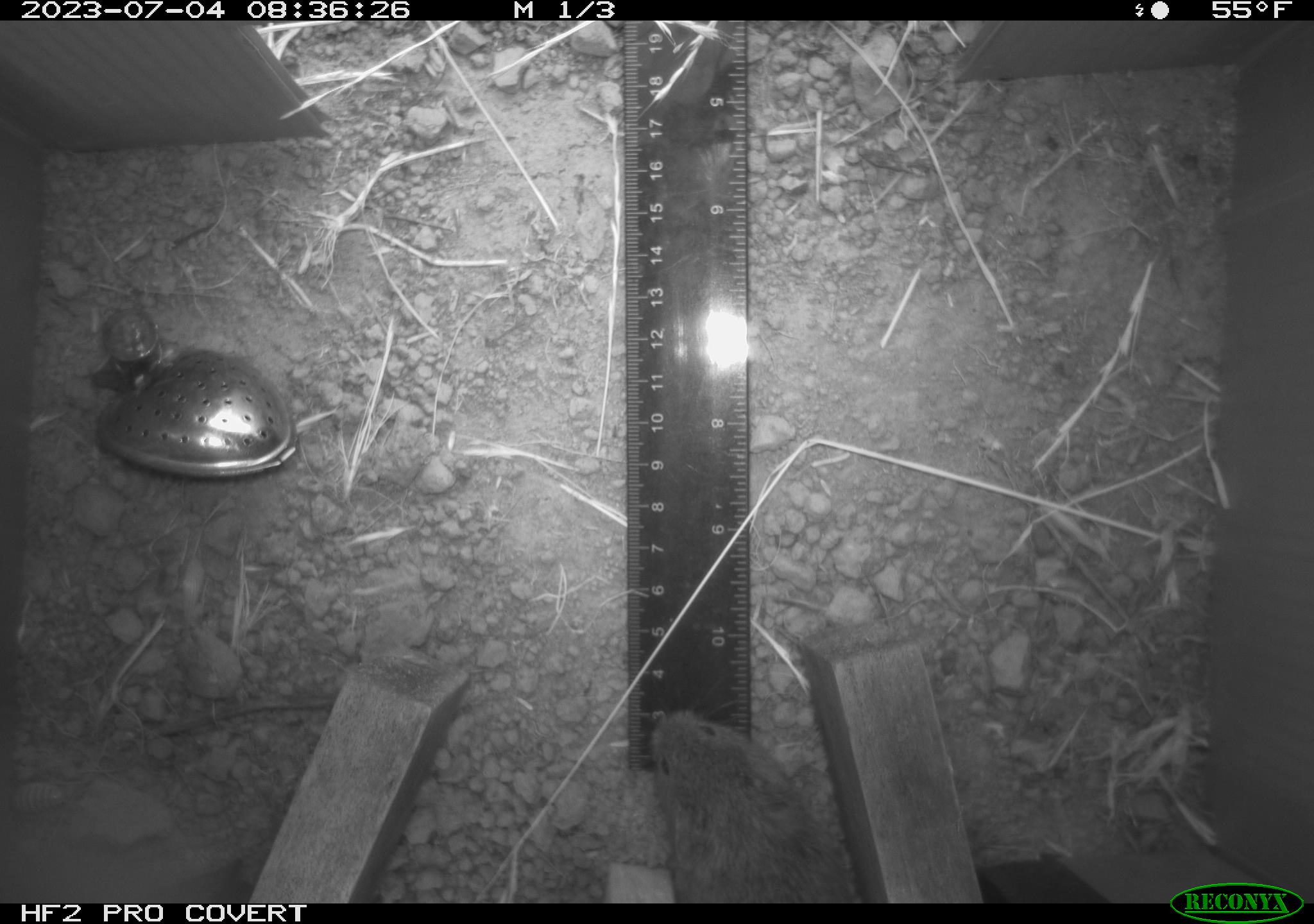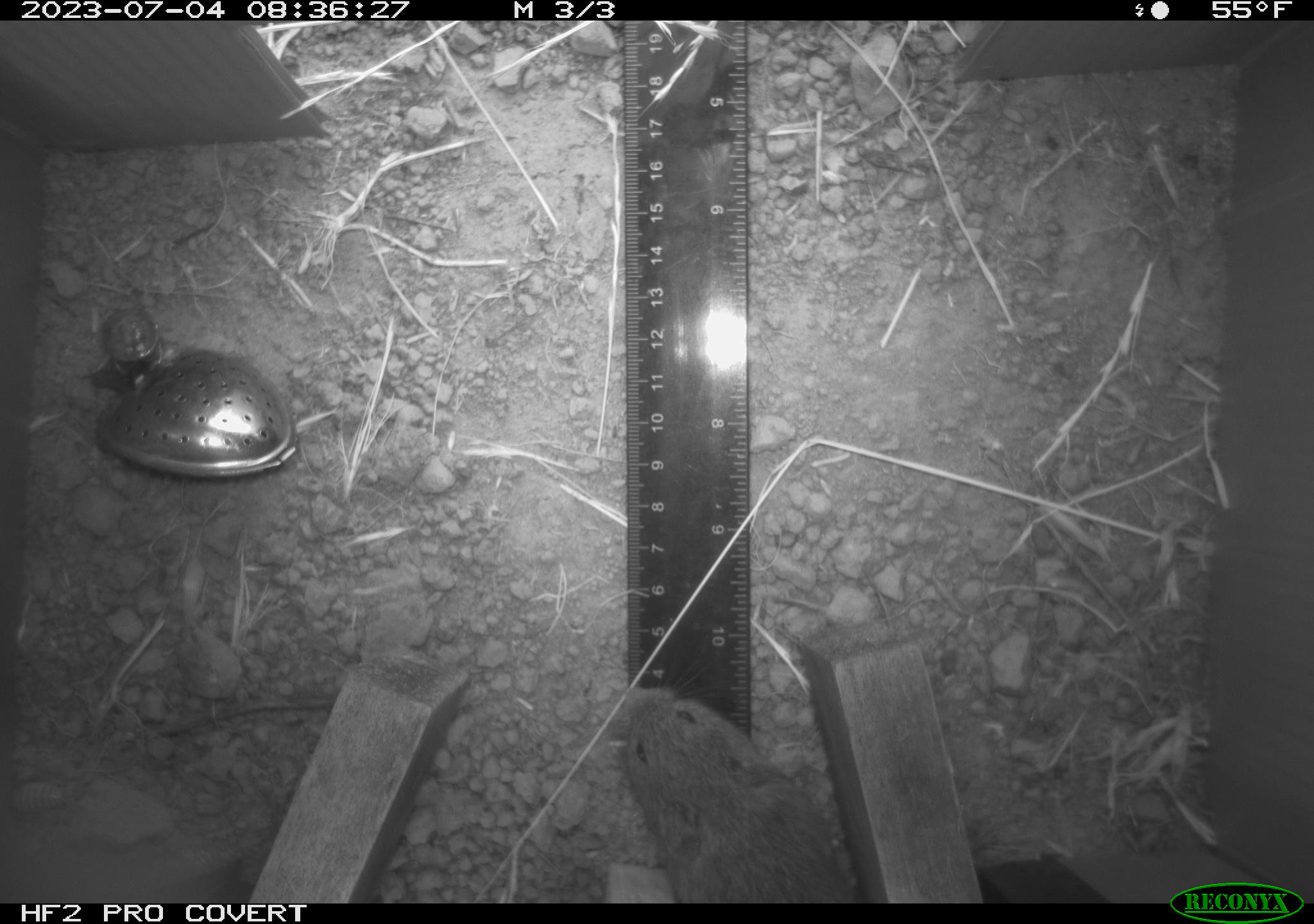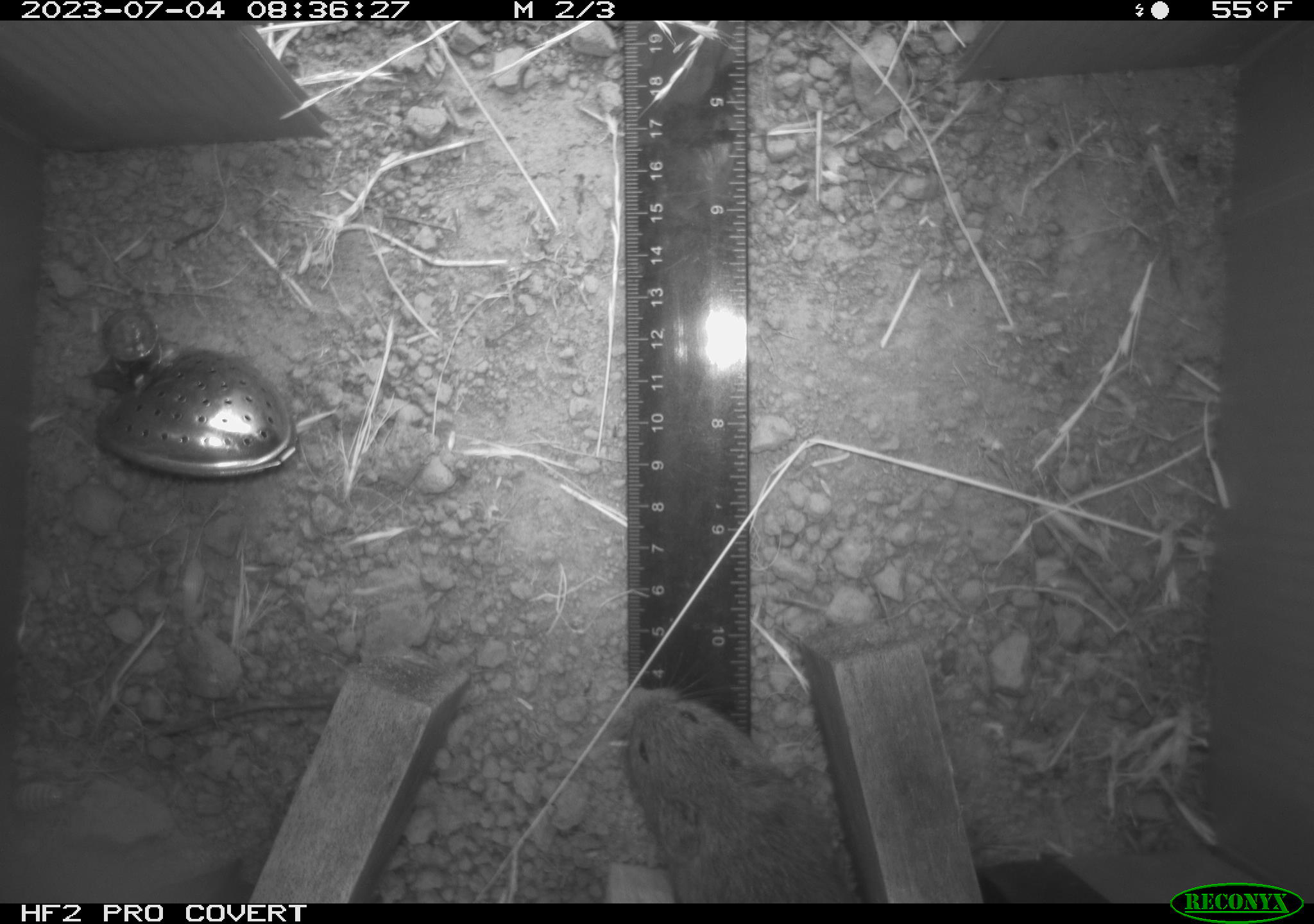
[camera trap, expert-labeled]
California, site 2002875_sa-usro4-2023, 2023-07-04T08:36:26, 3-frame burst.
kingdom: Animalia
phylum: Chordata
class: Mammalia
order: Rodentia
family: Cricetidae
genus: Microtus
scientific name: Microtus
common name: meadow vole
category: microtus species